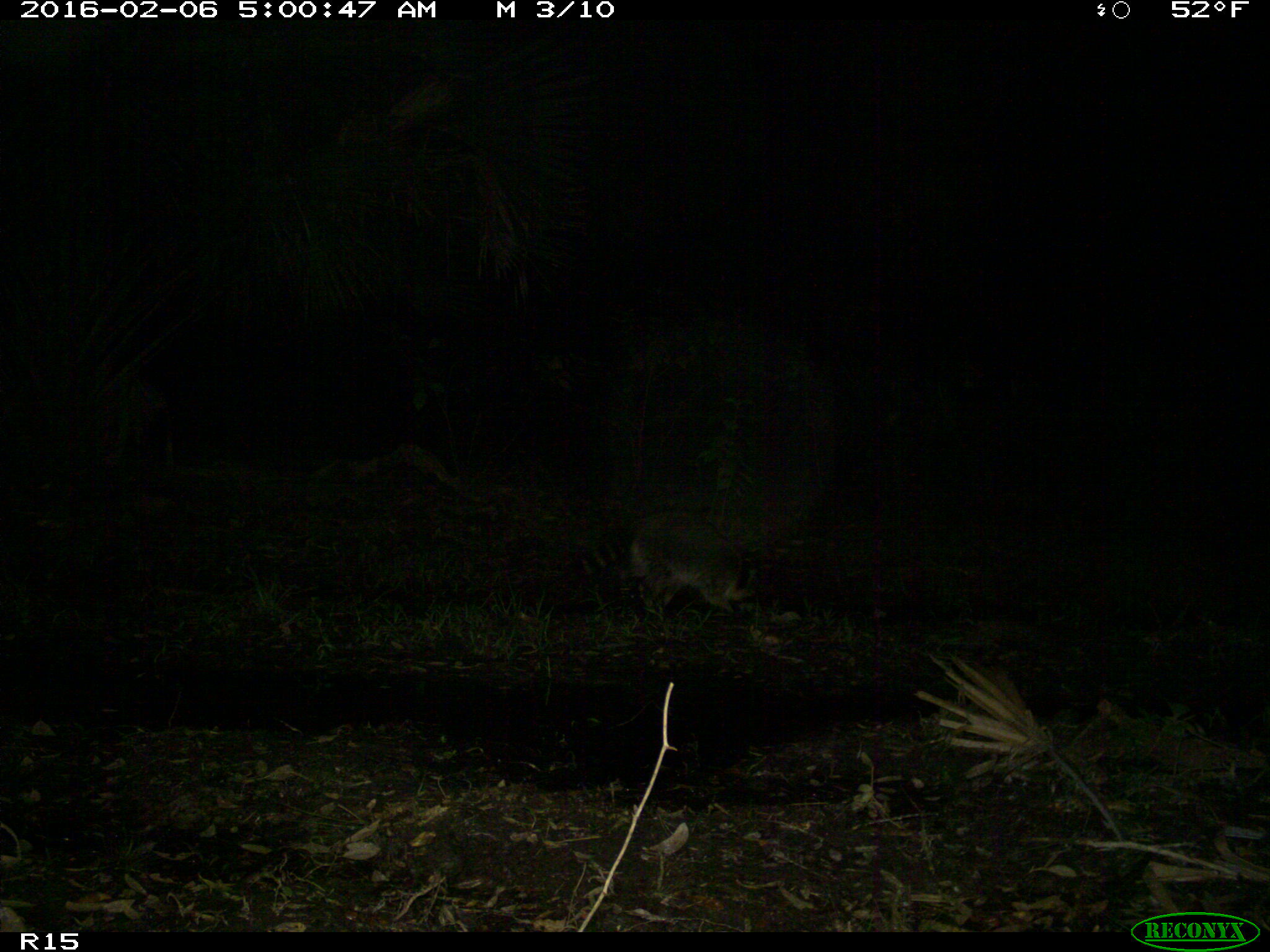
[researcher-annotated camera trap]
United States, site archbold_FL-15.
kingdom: Animalia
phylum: Chordata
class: Mammalia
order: Carnivora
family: Procyonidae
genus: Procyon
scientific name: Procyon lotor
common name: common raccoon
Procyon lotor (common raccoon).